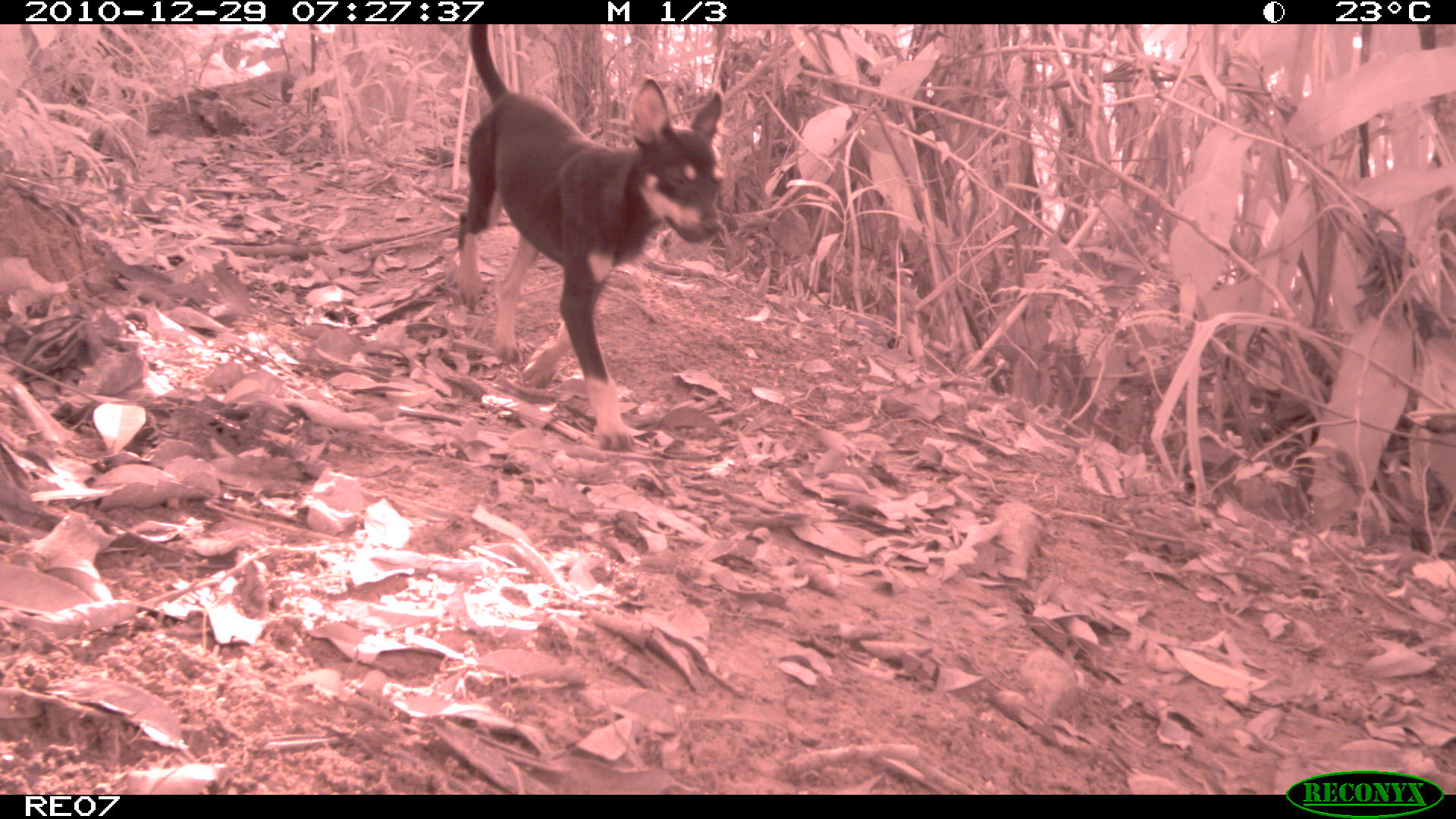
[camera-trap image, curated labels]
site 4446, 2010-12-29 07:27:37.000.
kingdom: Animalia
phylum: Chordata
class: Mammalia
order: Carnivora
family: Canidae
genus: Canis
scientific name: Canis familiaris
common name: domestic dog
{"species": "Canis familiaris (domestic dog)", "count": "1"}